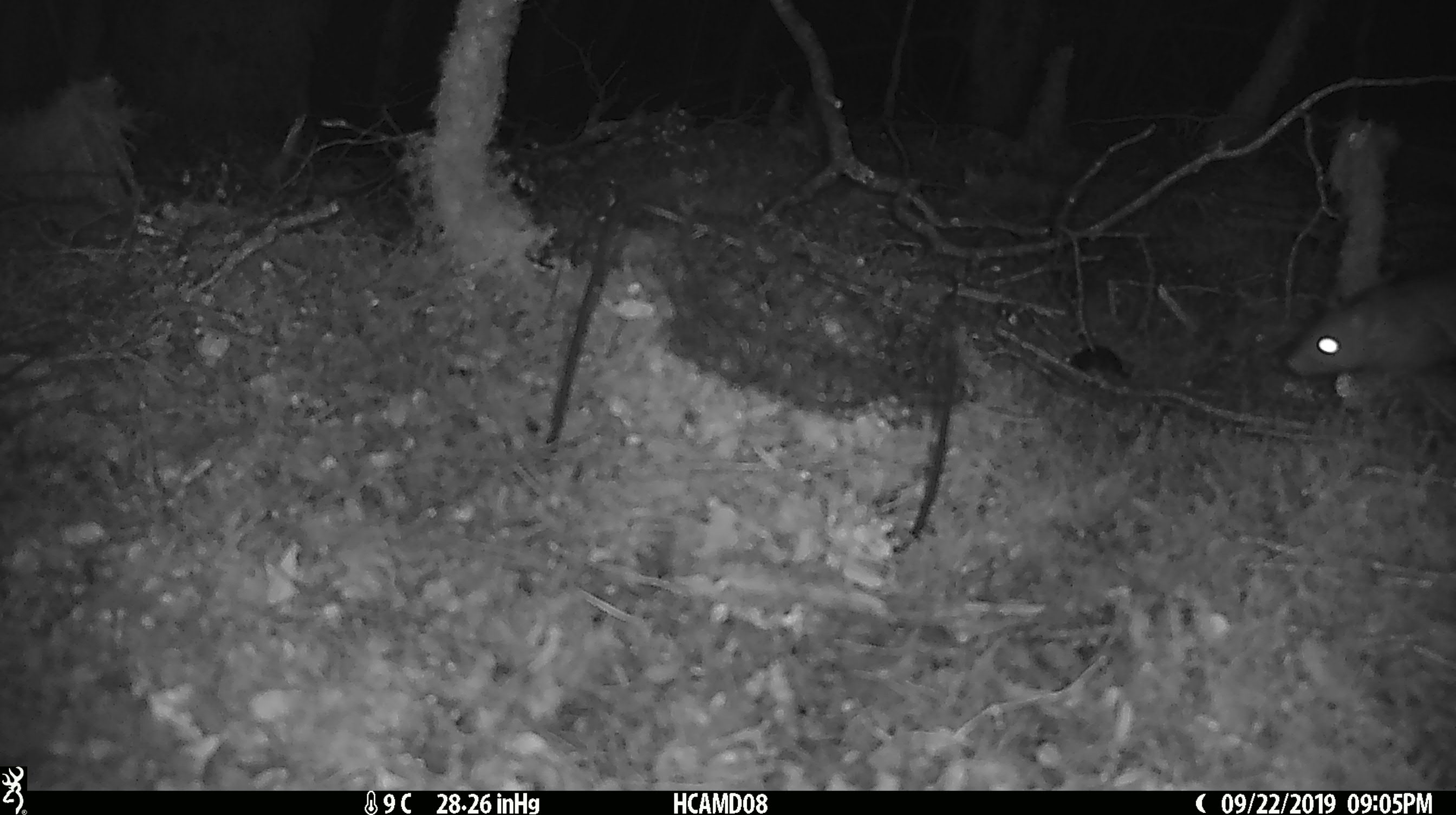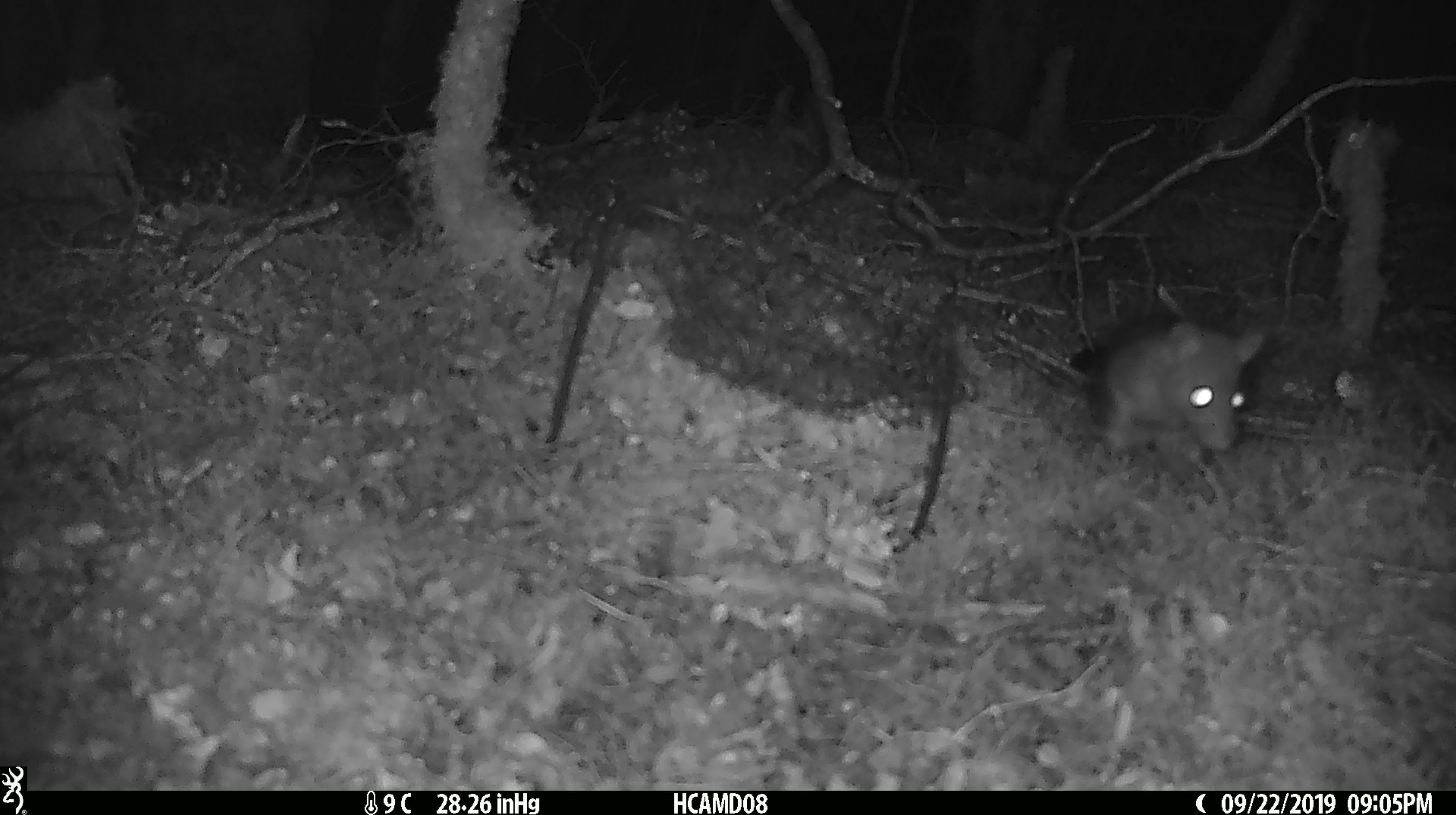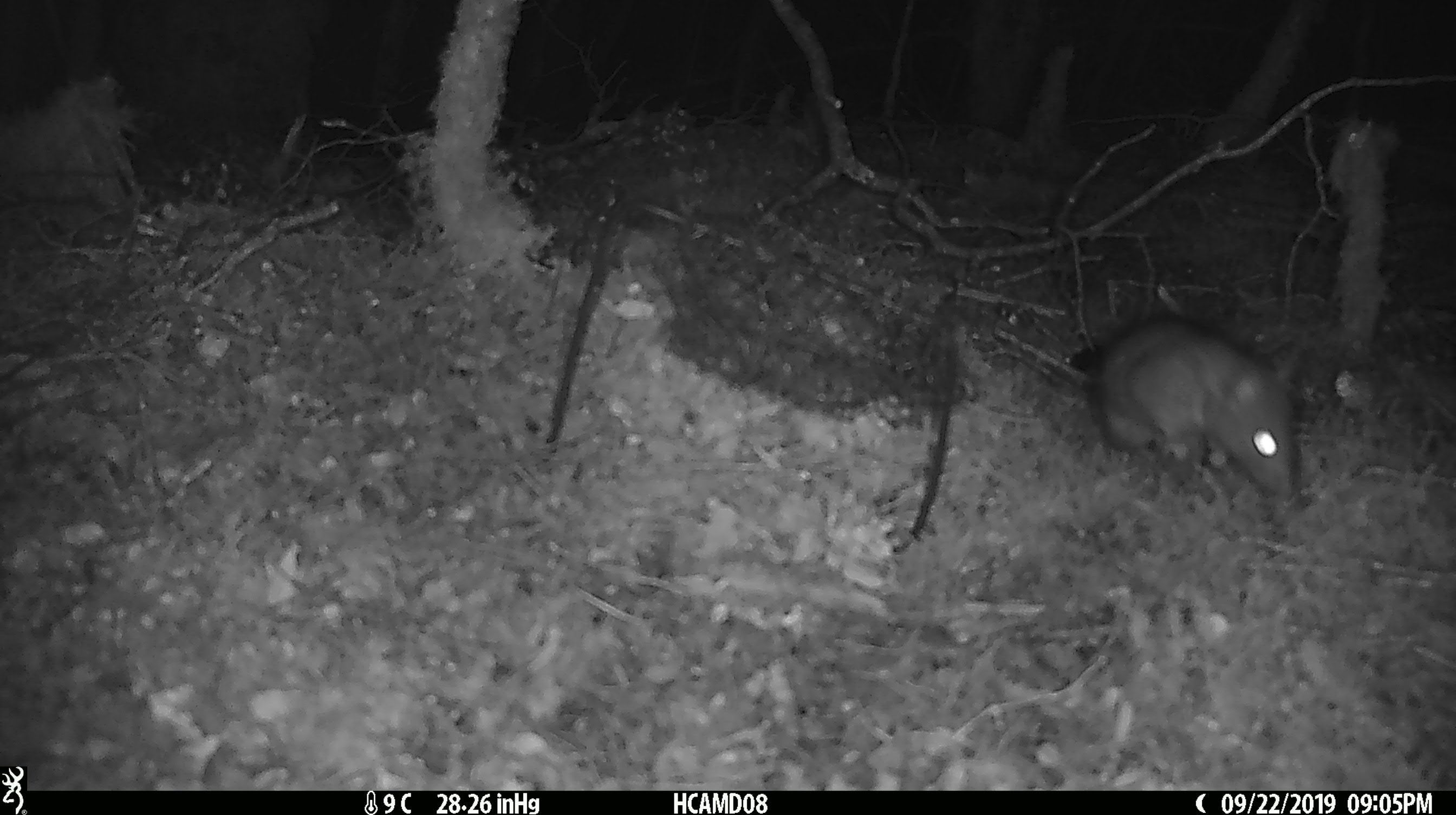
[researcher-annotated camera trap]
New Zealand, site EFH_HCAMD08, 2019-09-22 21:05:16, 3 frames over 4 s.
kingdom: Animalia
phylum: Chordata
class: Mammalia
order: Rodentia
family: Muridae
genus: Rattus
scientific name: Rattus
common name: rat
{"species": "rat (Rattus)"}